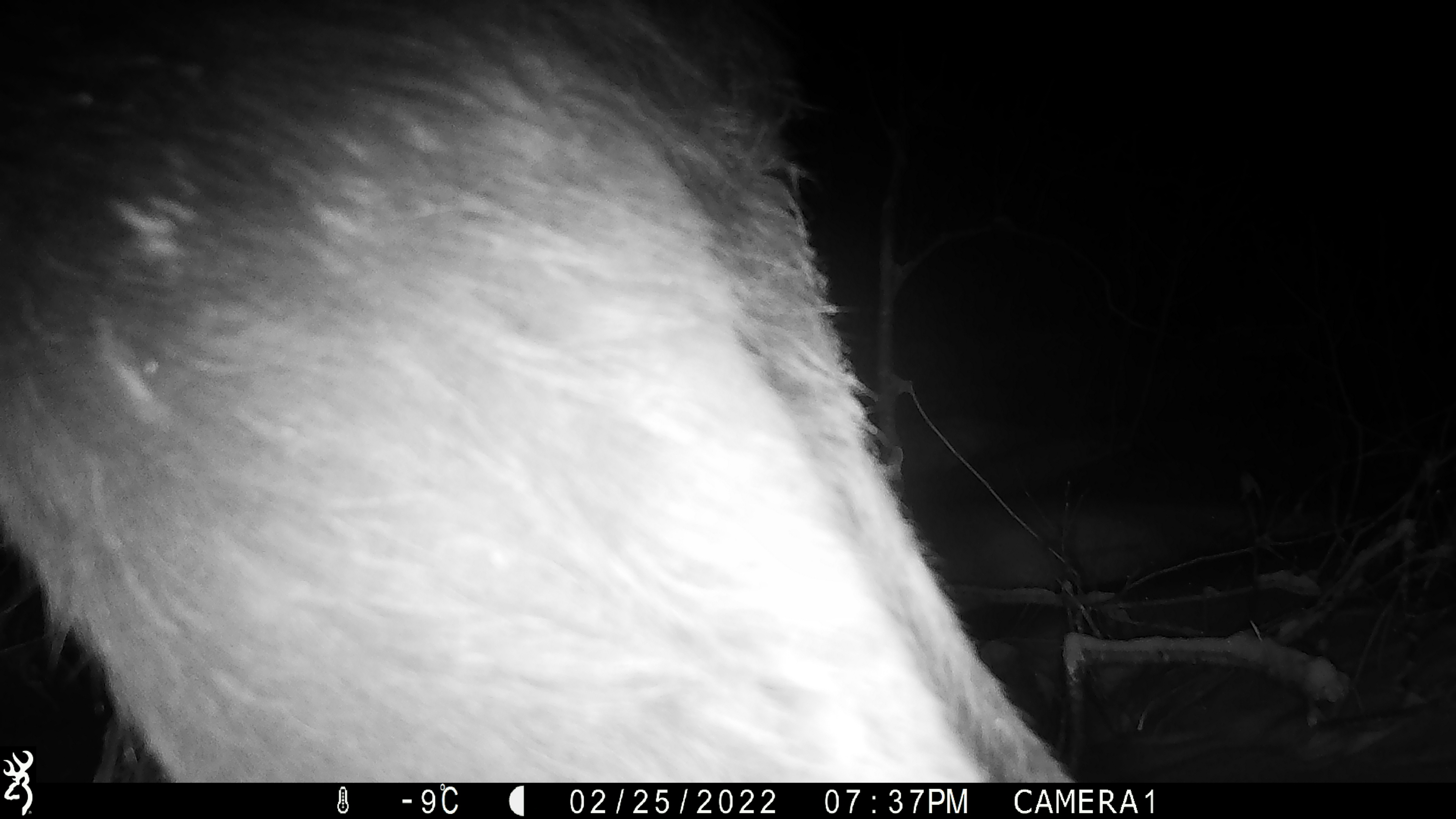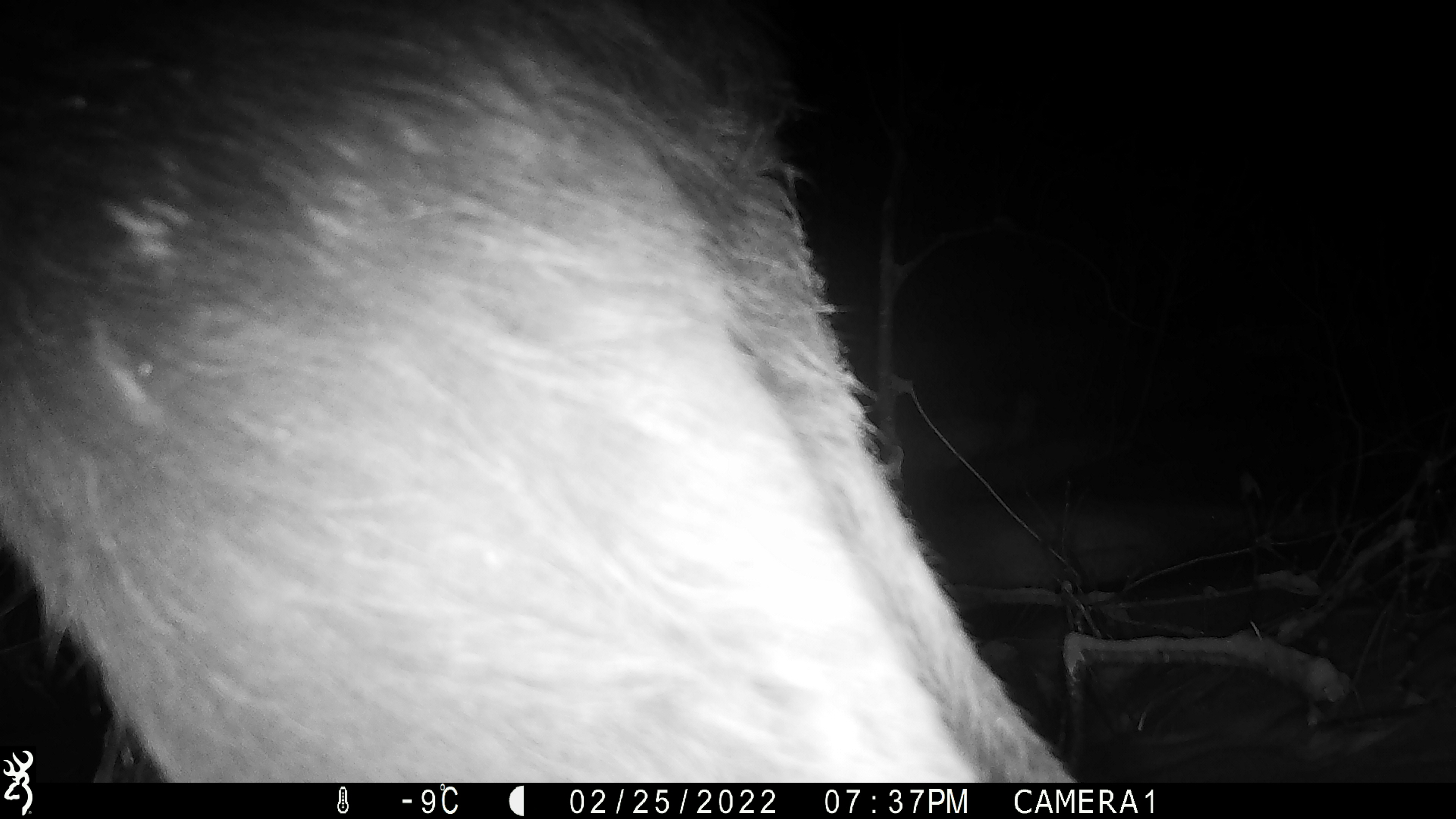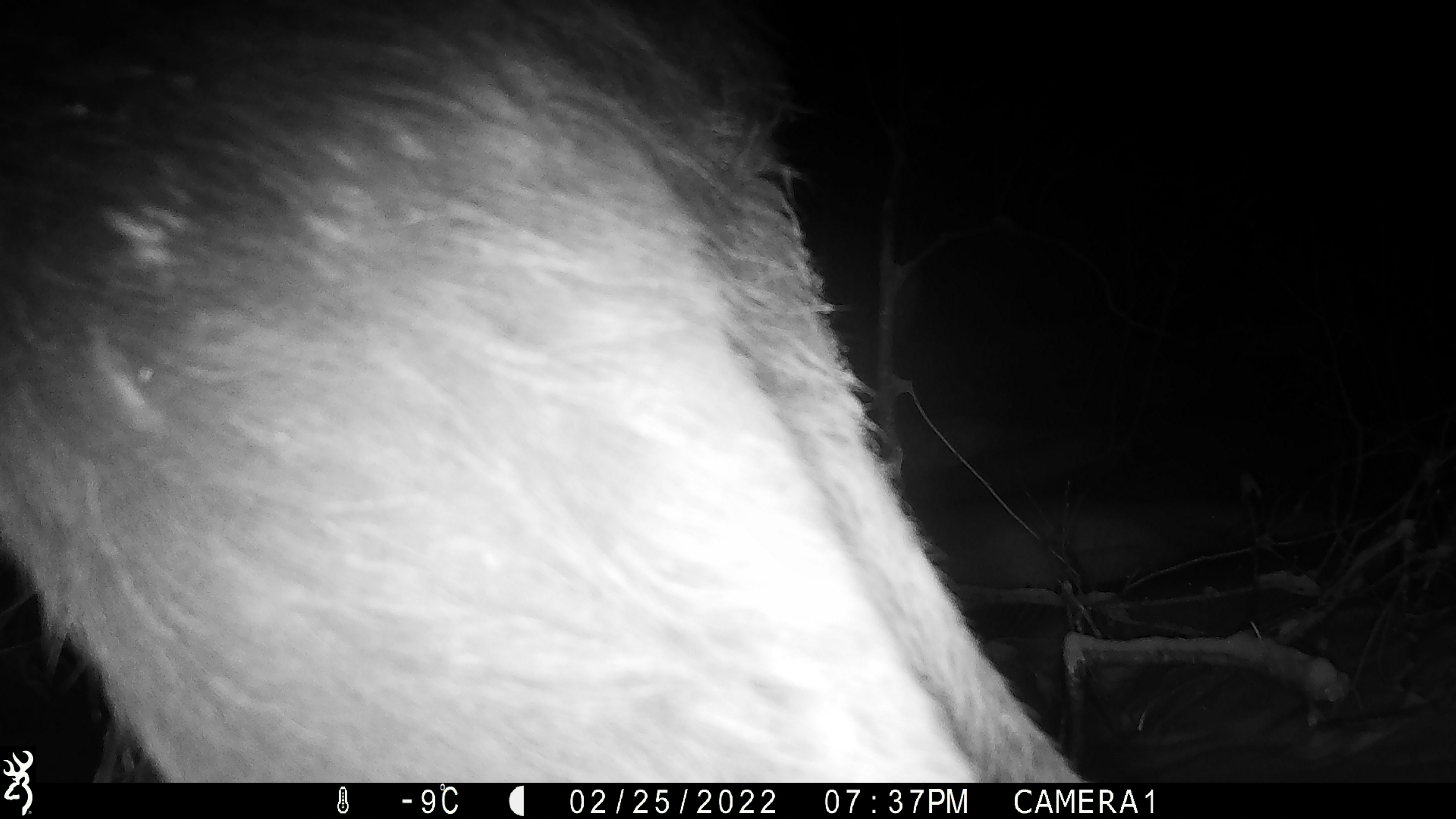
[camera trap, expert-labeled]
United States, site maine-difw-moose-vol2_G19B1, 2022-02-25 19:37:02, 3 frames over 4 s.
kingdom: Animalia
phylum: Chordata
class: Mammalia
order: Artiodactyla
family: Cervidae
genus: Alces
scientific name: Alces alces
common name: moose